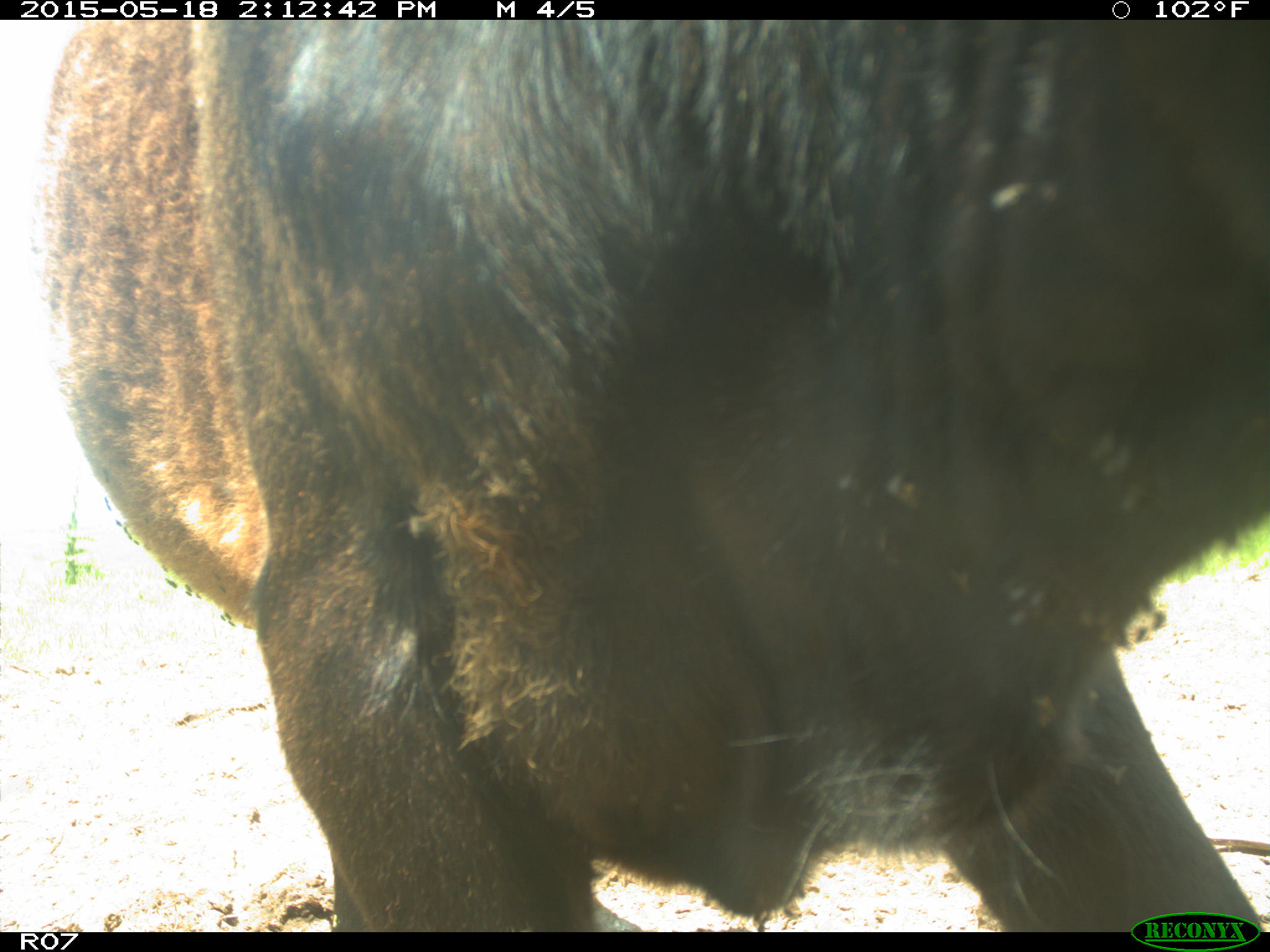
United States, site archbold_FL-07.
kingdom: Animalia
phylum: Chordata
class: Mammalia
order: Artiodactyla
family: Bovidae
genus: Bos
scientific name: Bos taurus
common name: domestic cow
Bos taurus (domestic cow).